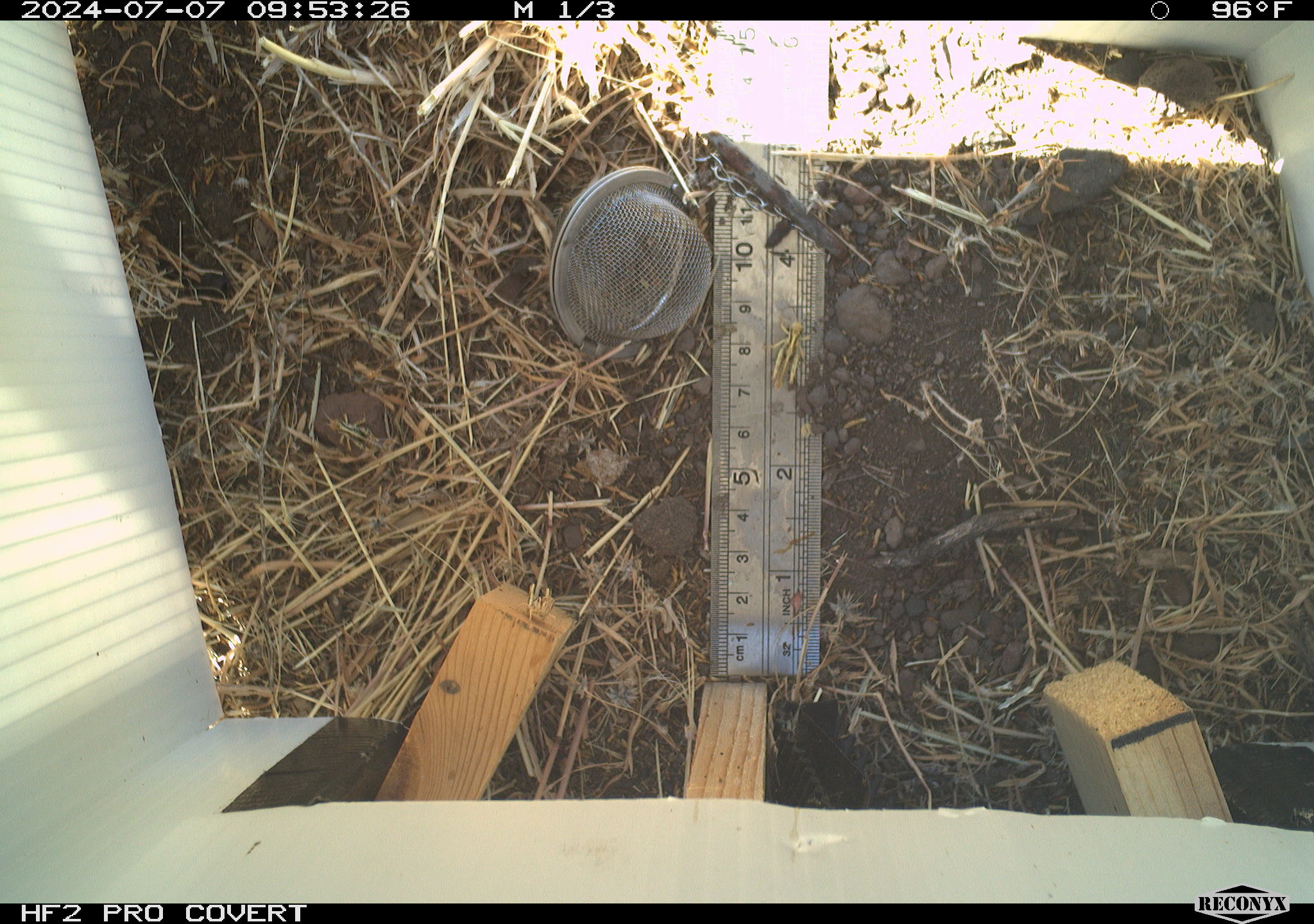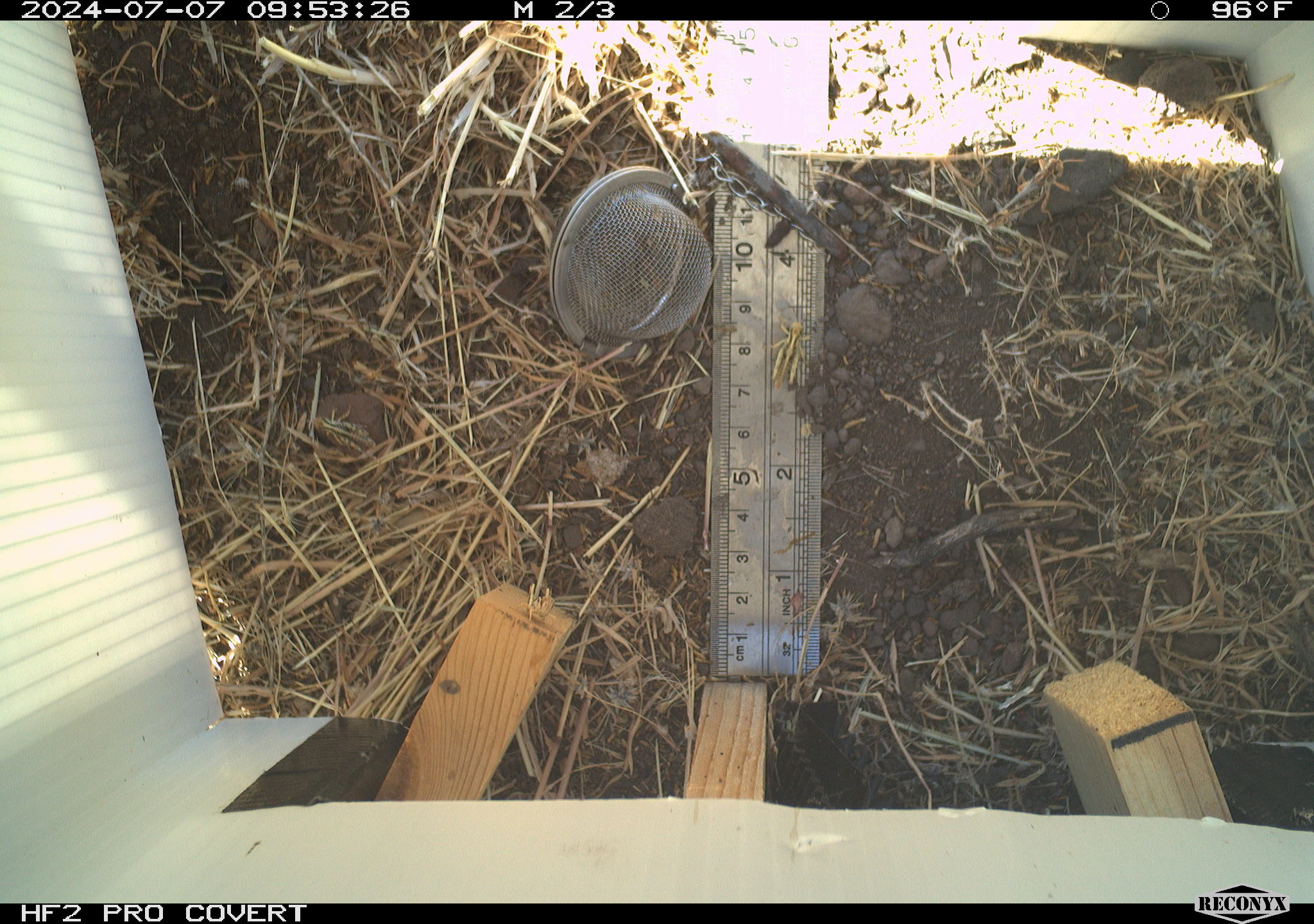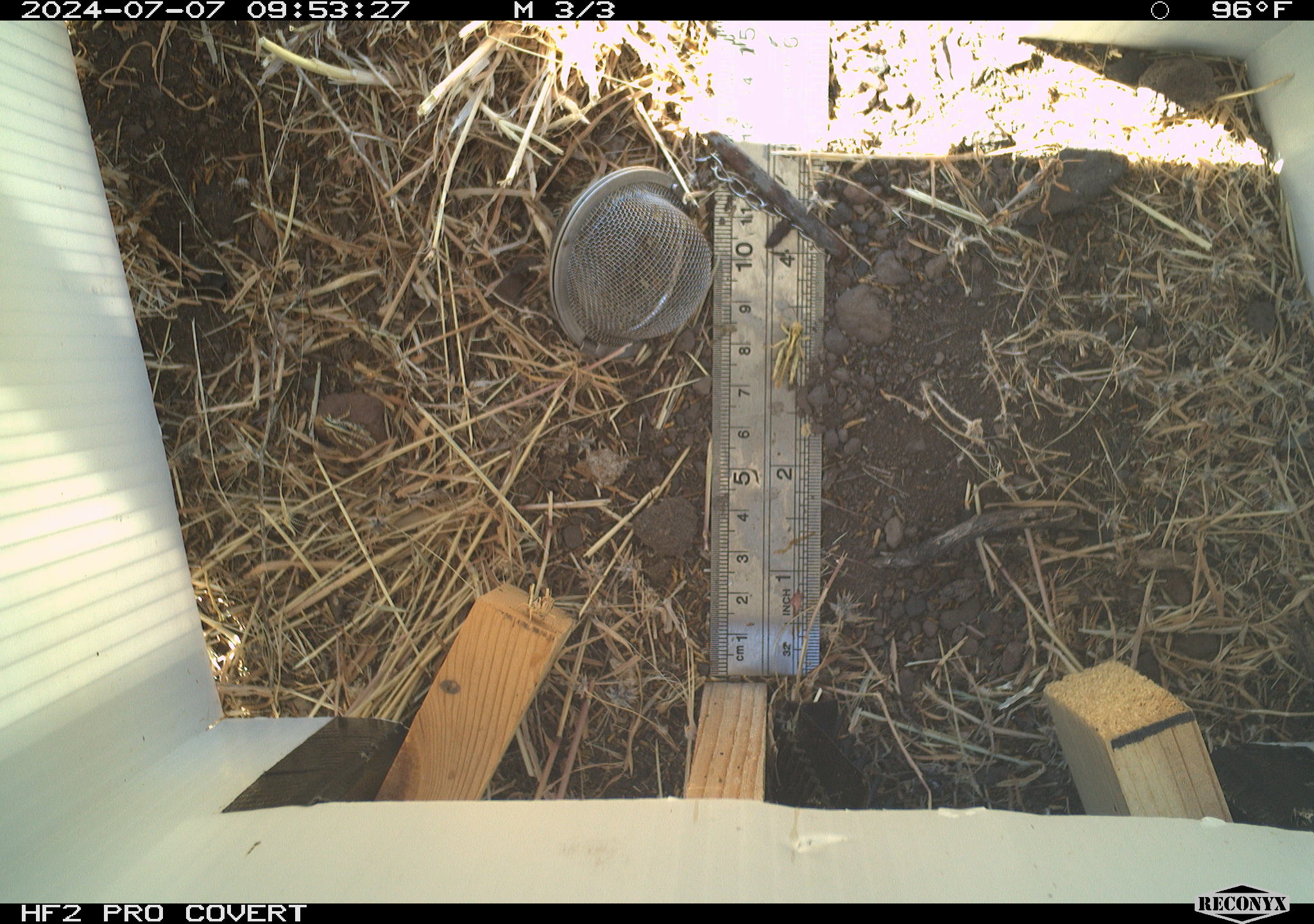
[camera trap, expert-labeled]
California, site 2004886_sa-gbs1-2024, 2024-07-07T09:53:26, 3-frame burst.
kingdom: Animalia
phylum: Arthropoda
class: Insecta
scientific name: Insecta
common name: insect